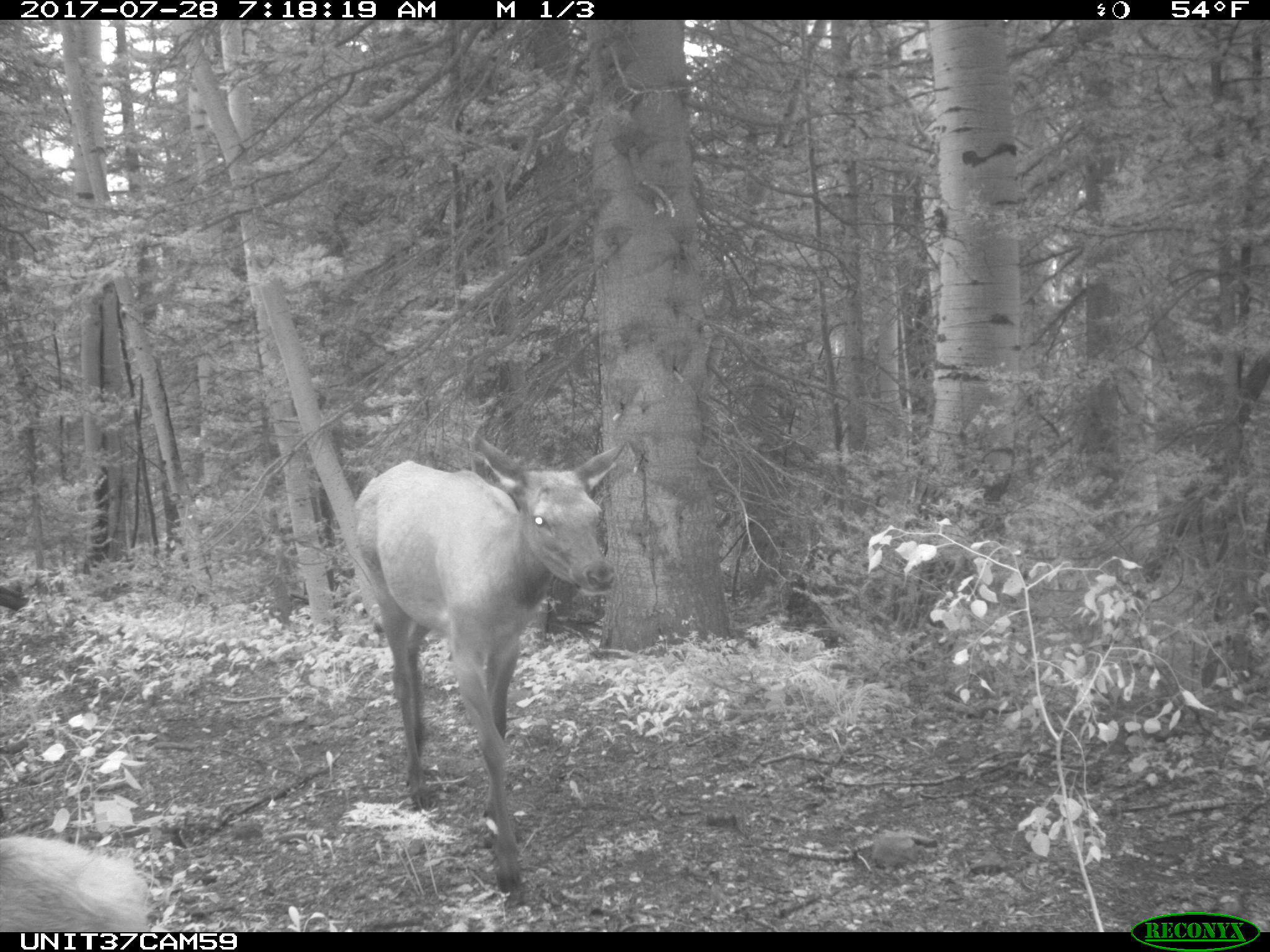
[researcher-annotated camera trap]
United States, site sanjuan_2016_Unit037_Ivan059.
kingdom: Animalia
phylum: Chordata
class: Mammalia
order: Artiodactyla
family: Cervidae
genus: Cervus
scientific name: Cervus elaphus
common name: red deer